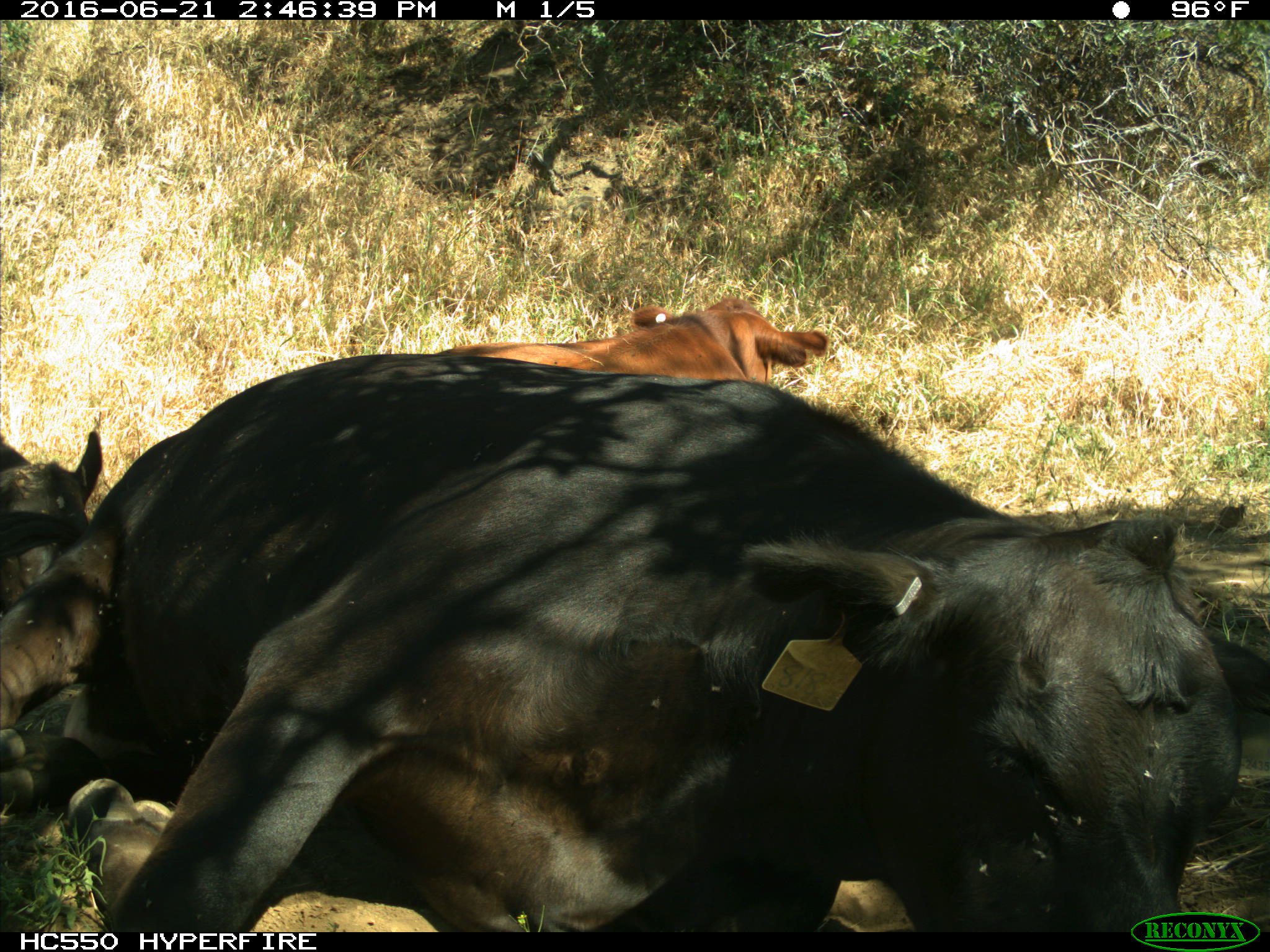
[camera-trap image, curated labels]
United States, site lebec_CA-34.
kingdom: Animalia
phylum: Chordata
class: Mammalia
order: Artiodactyla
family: Bovidae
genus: Bos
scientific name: Bos taurus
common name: domestic cow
Bos taurus (domestic cow).